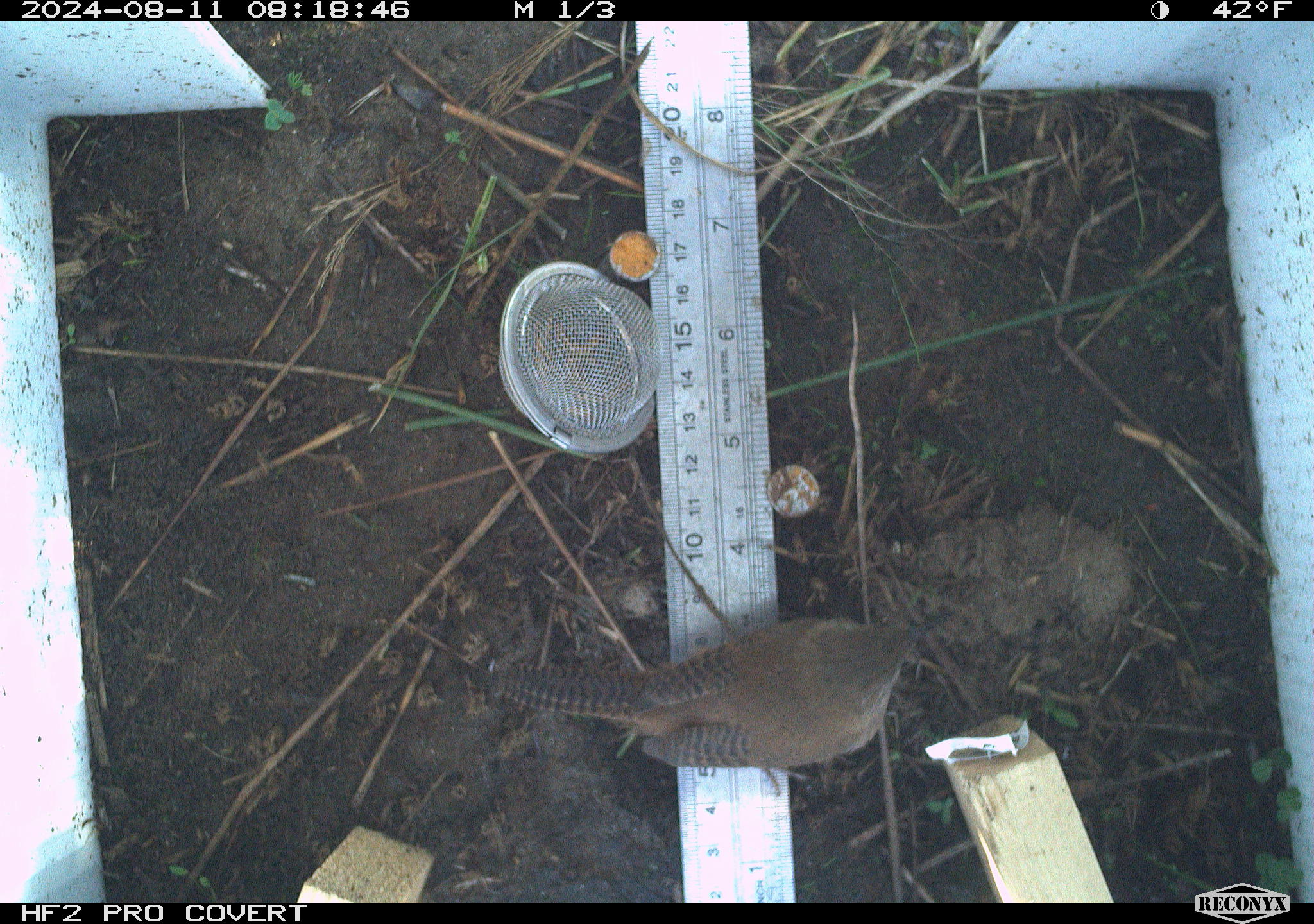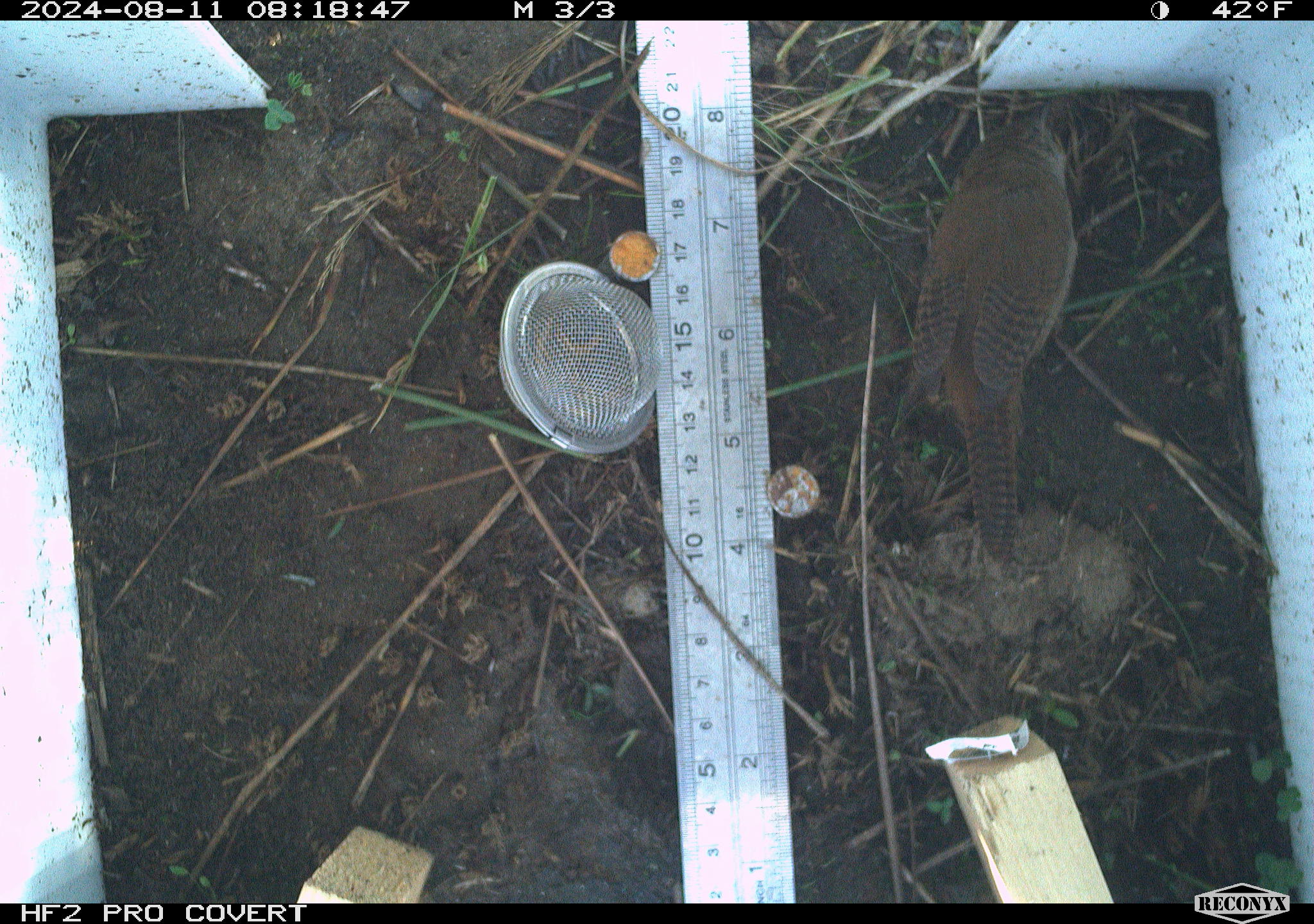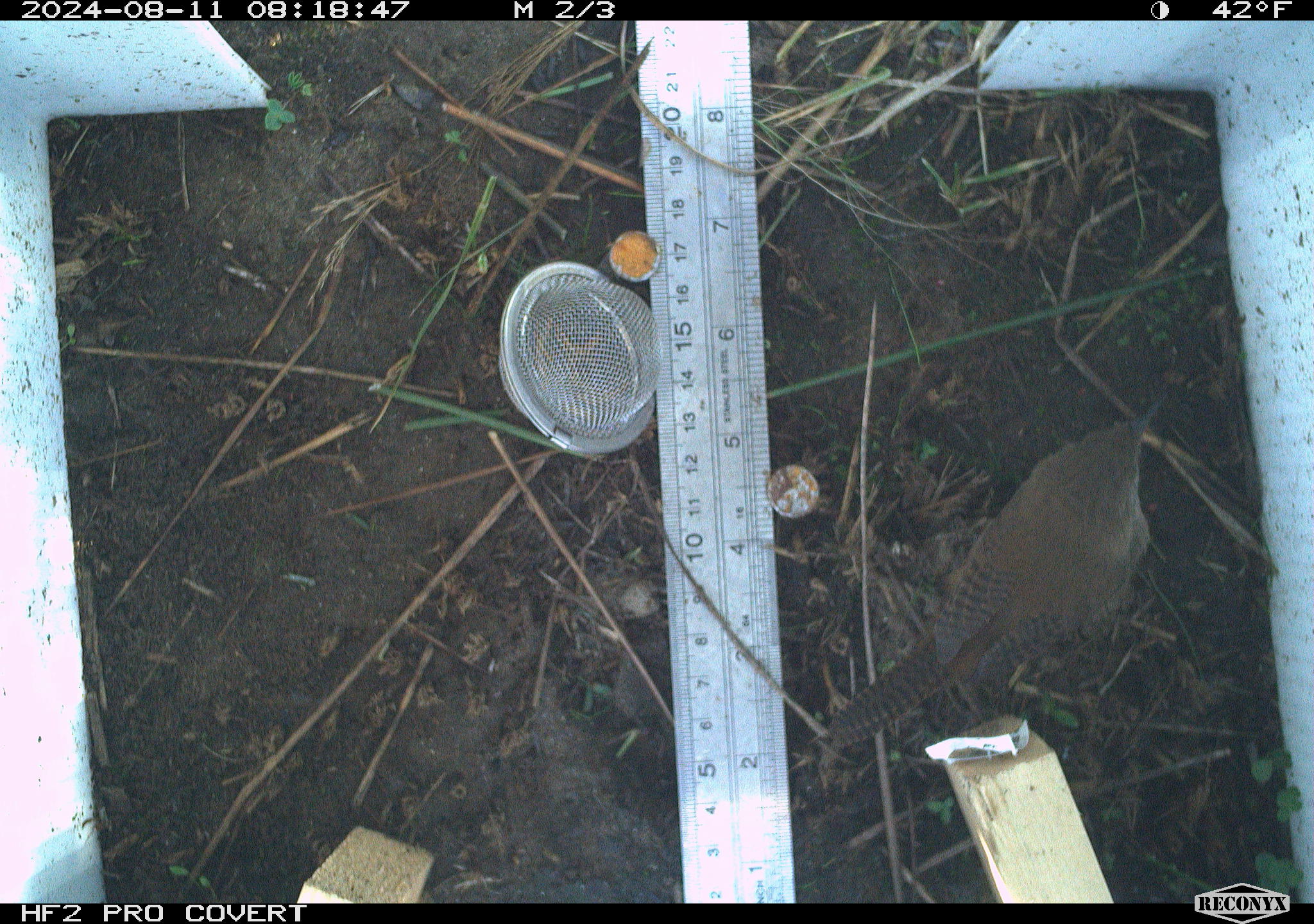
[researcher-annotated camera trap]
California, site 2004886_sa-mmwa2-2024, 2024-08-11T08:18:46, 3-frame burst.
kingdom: Animalia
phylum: Chordata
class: Aves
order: Passeriformes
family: Troglodytidae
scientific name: Troglodytidae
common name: wren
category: troglodytidae family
Troglodytidae family (wren) (Troglodytidae).